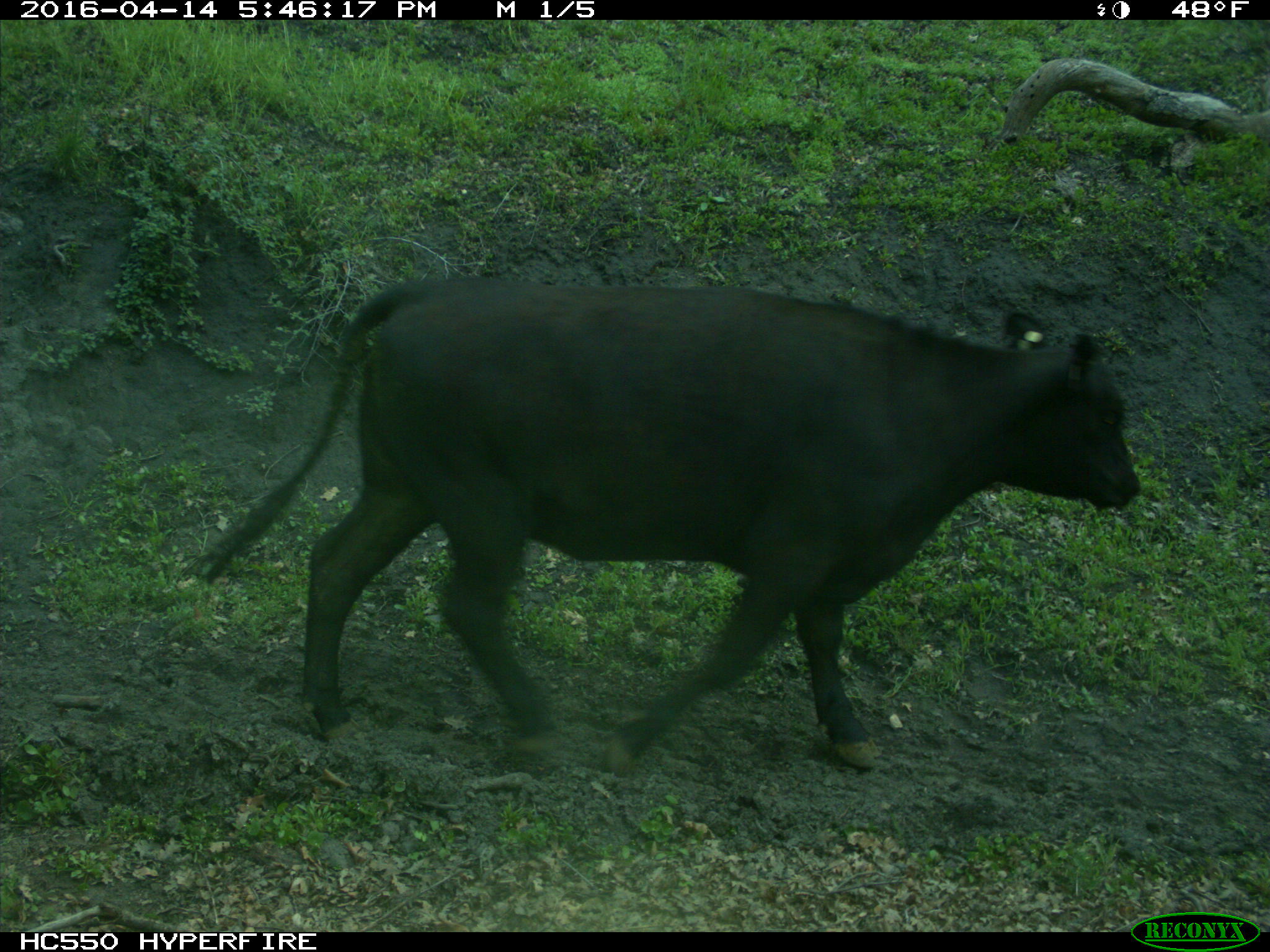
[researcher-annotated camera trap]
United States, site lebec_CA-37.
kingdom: Animalia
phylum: Chordata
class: Mammalia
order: Artiodactyla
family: Bovidae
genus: Bos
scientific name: Bos taurus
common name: domestic cow